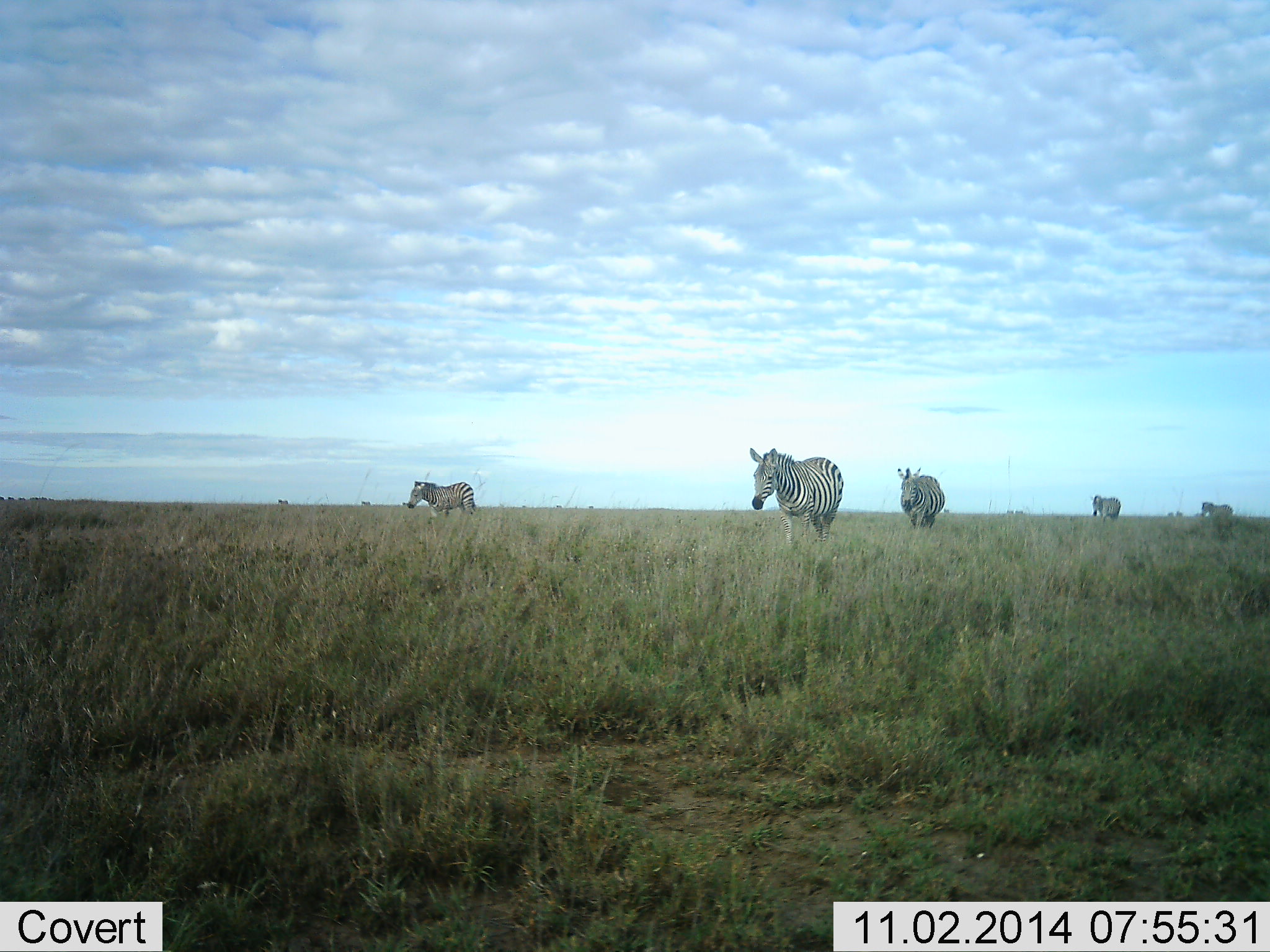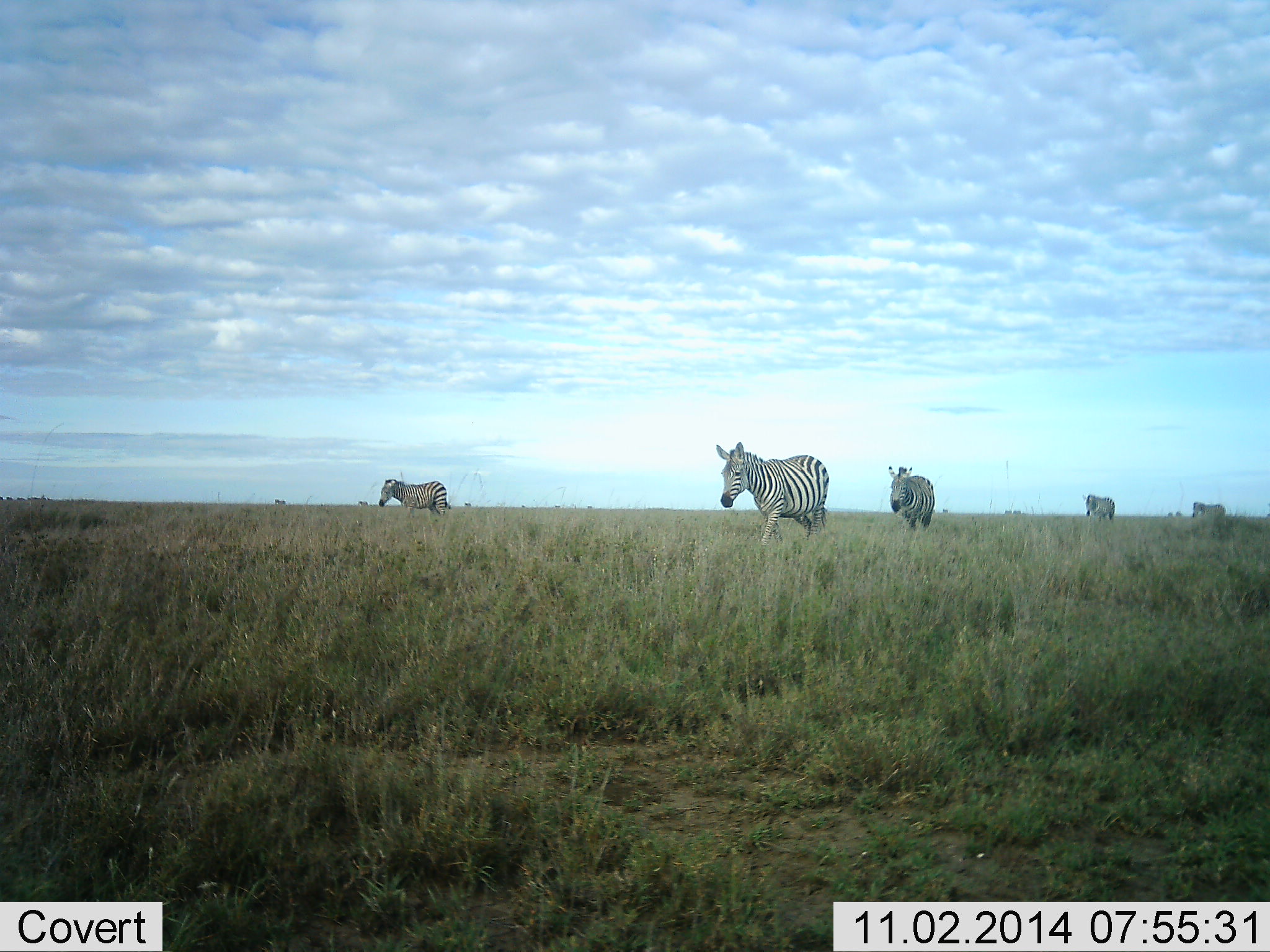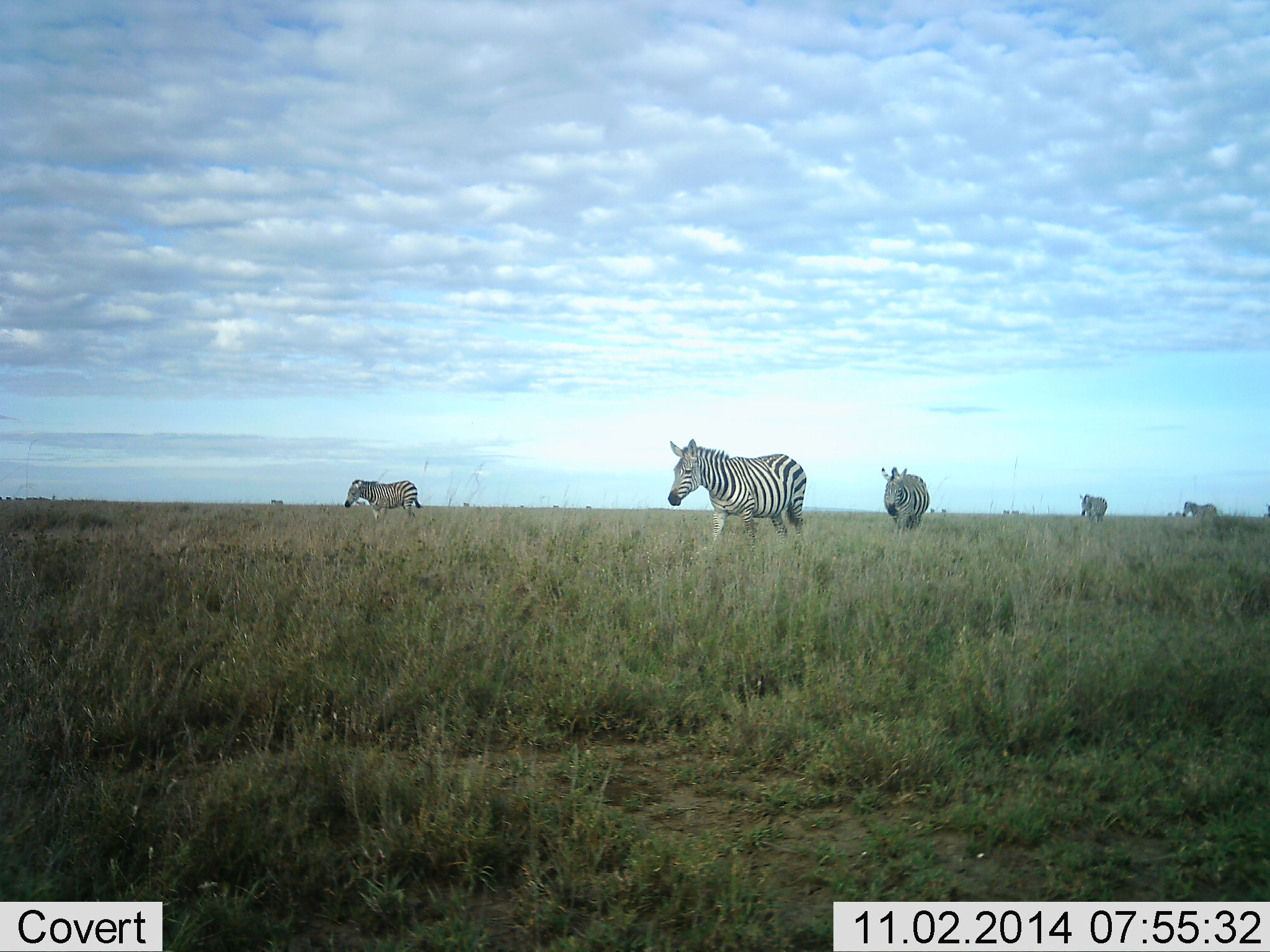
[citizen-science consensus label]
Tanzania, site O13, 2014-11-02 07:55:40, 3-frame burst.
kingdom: Animalia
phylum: Chordata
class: Mammalia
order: Perissodactyla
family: Equidae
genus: Equus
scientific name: Equus quagga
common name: plains zebra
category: zebra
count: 5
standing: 0%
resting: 0%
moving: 100%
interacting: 0%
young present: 0%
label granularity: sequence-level